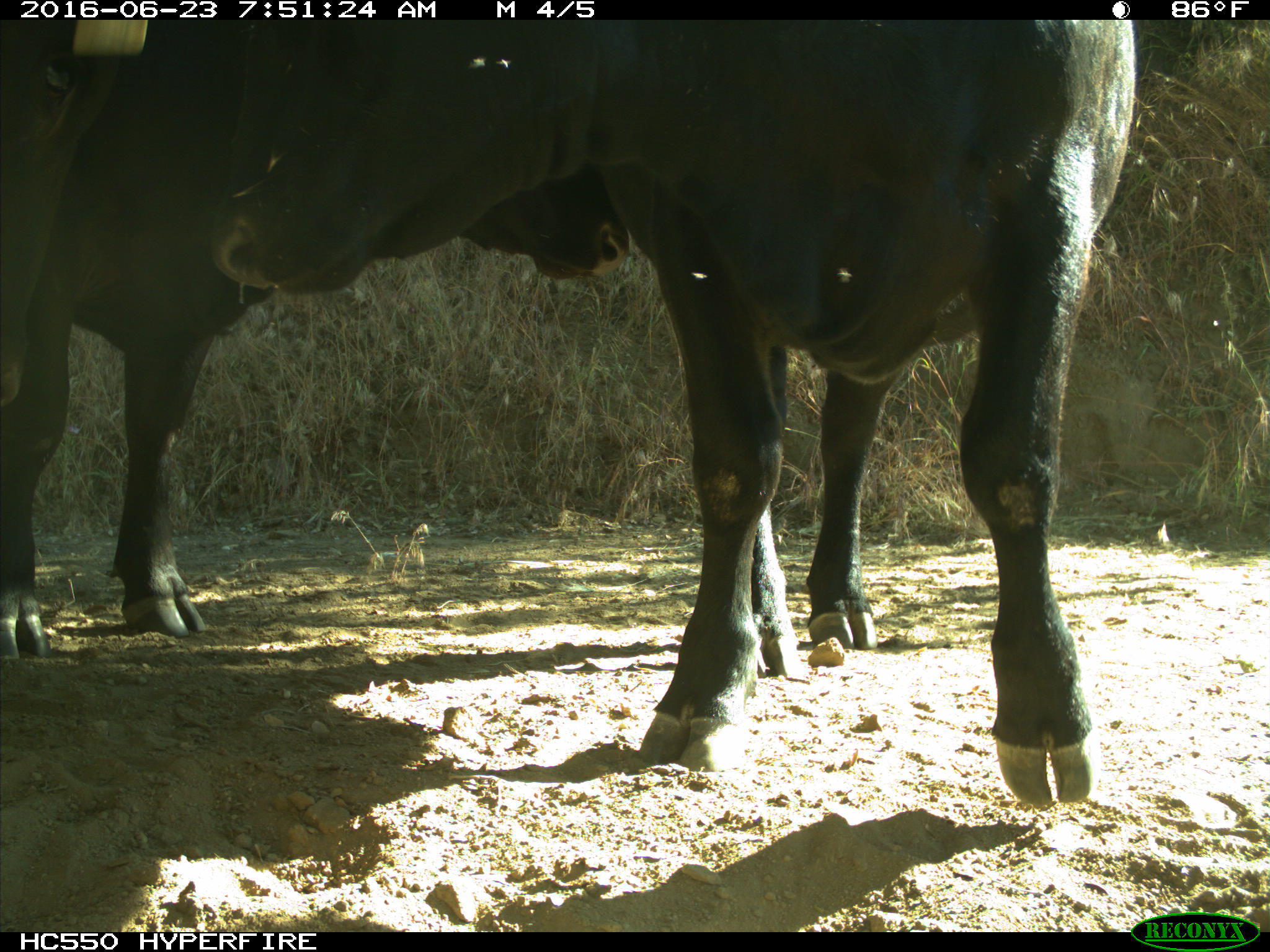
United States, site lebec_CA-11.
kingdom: Animalia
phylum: Chordata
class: Mammalia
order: Artiodactyla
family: Bovidae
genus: Bos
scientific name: Bos taurus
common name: domestic cow